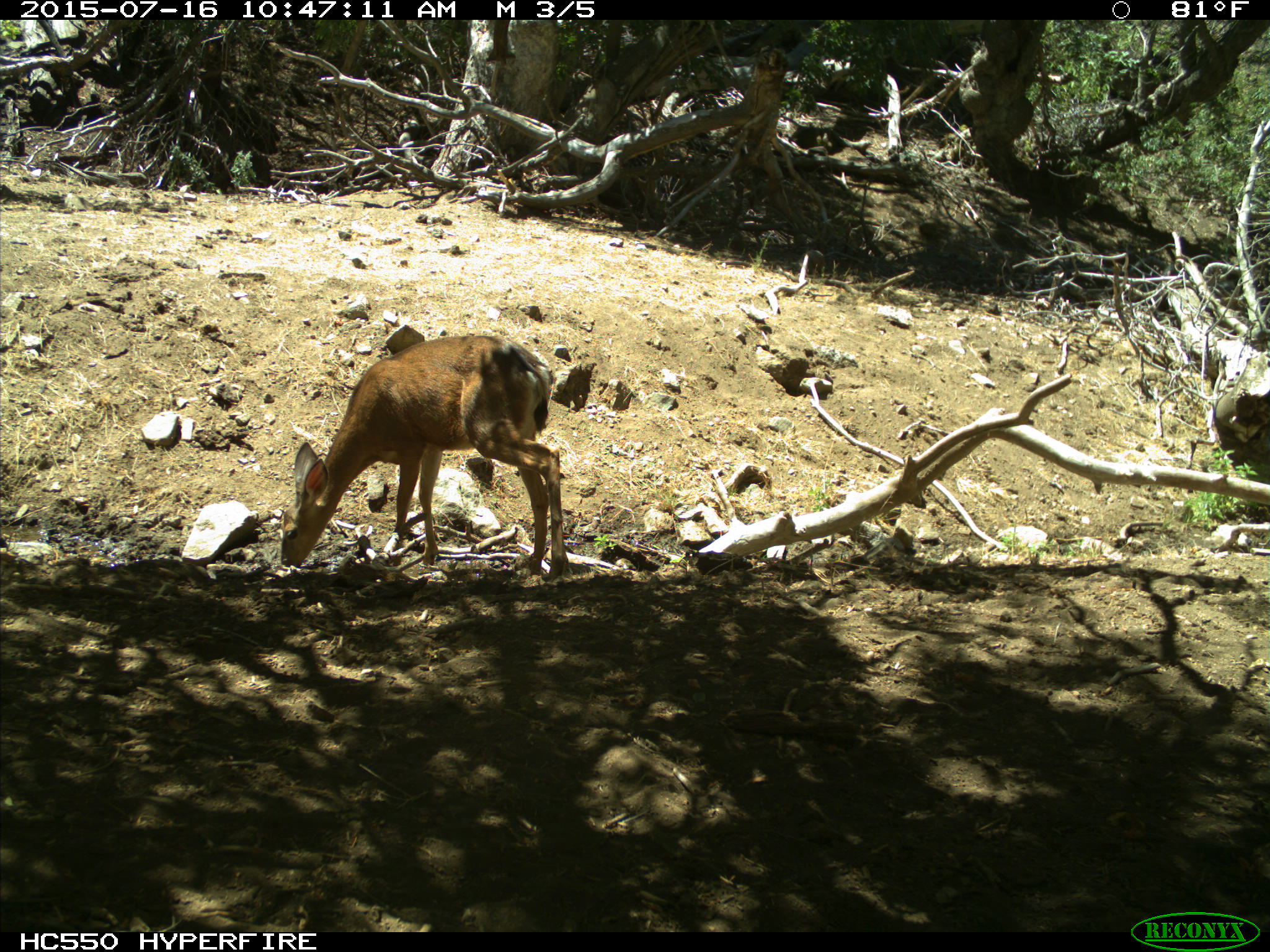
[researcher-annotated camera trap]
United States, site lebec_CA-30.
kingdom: Animalia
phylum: Chordata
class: Mammalia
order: Artiodactyla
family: Cervidae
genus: Odocoileus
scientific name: Odocoileus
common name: deer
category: unidentified deer